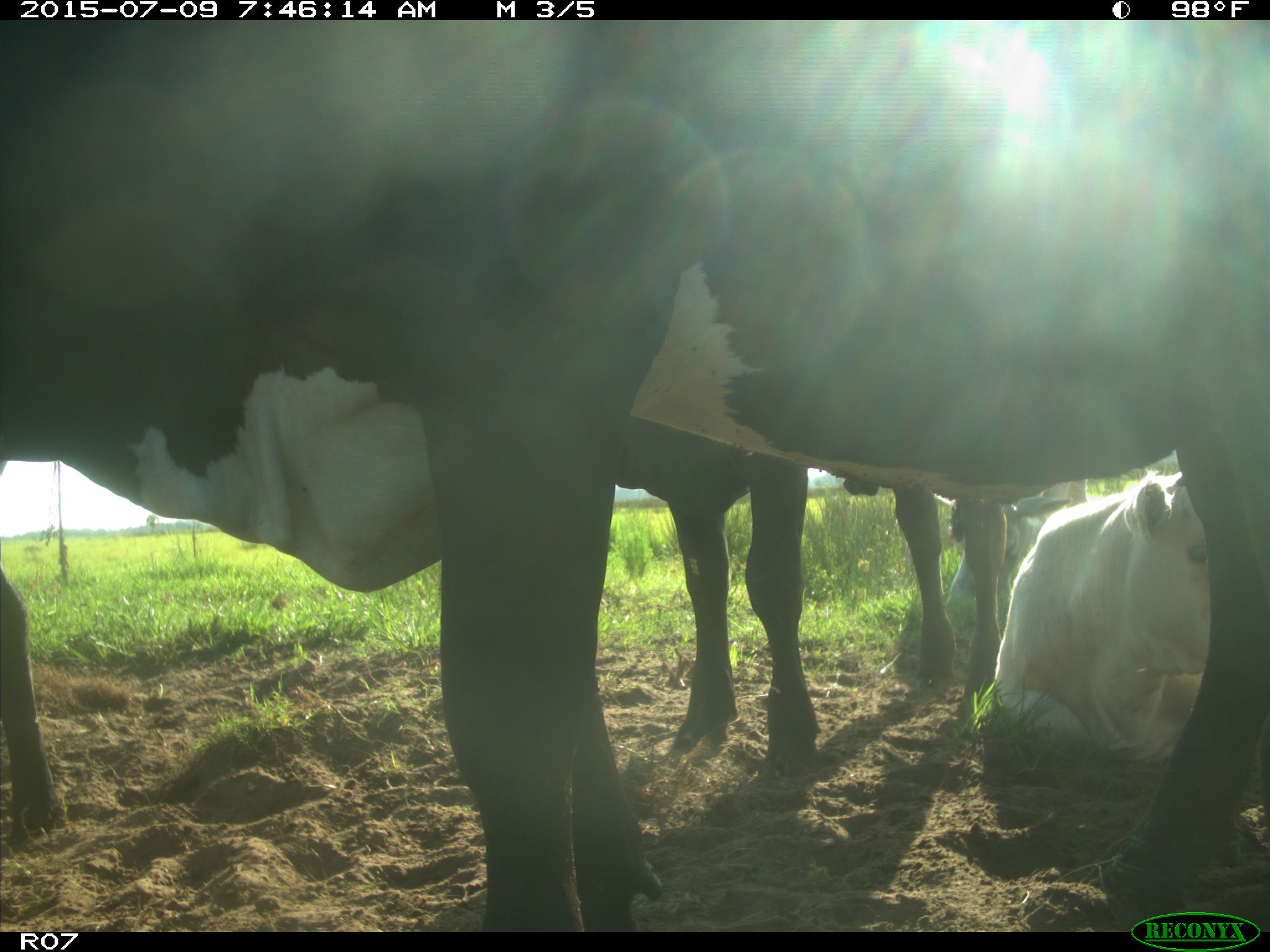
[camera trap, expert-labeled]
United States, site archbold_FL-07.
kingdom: Animalia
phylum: Chordata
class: Mammalia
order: Artiodactyla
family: Bovidae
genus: Bos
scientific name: Bos taurus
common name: domestic cow